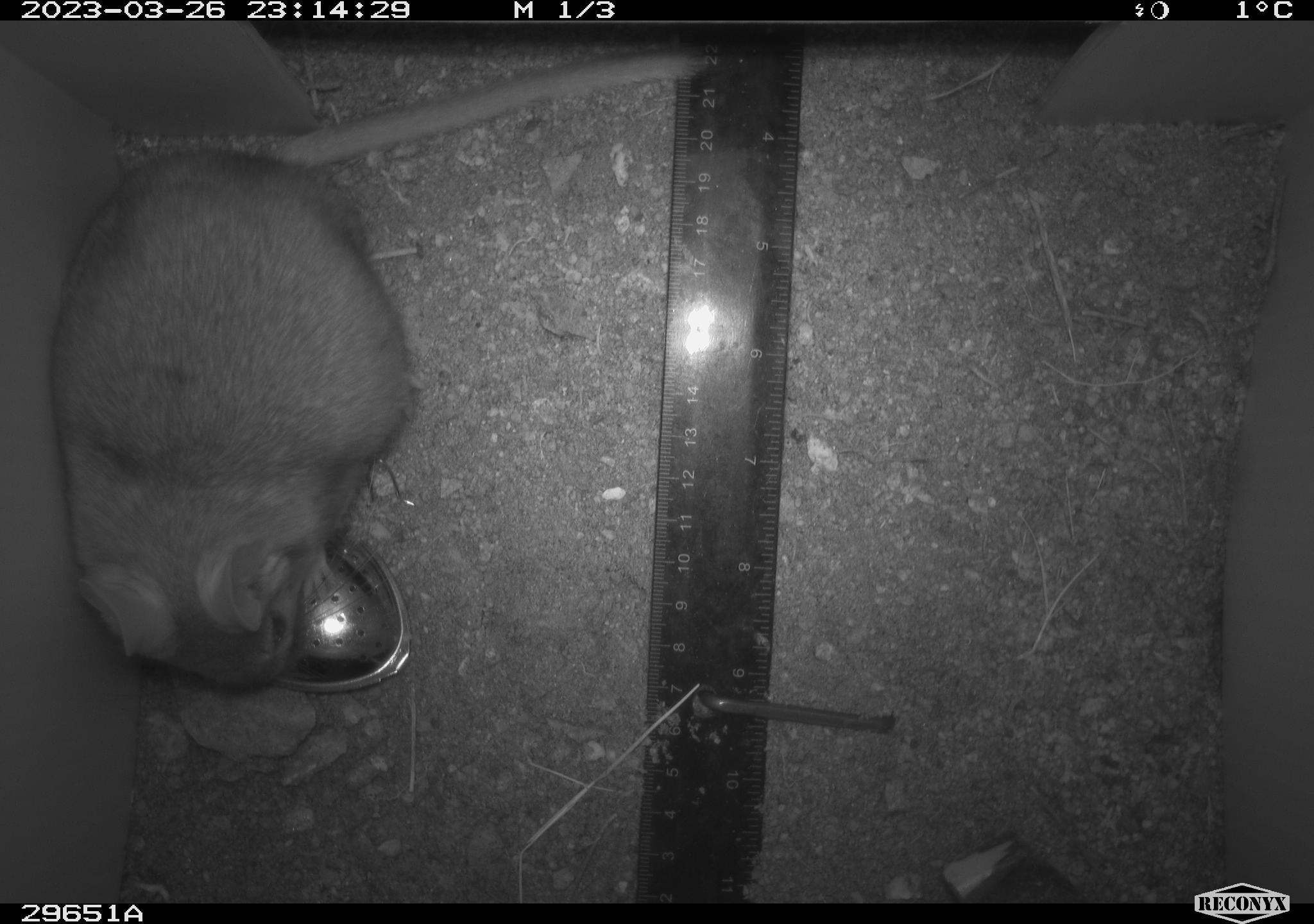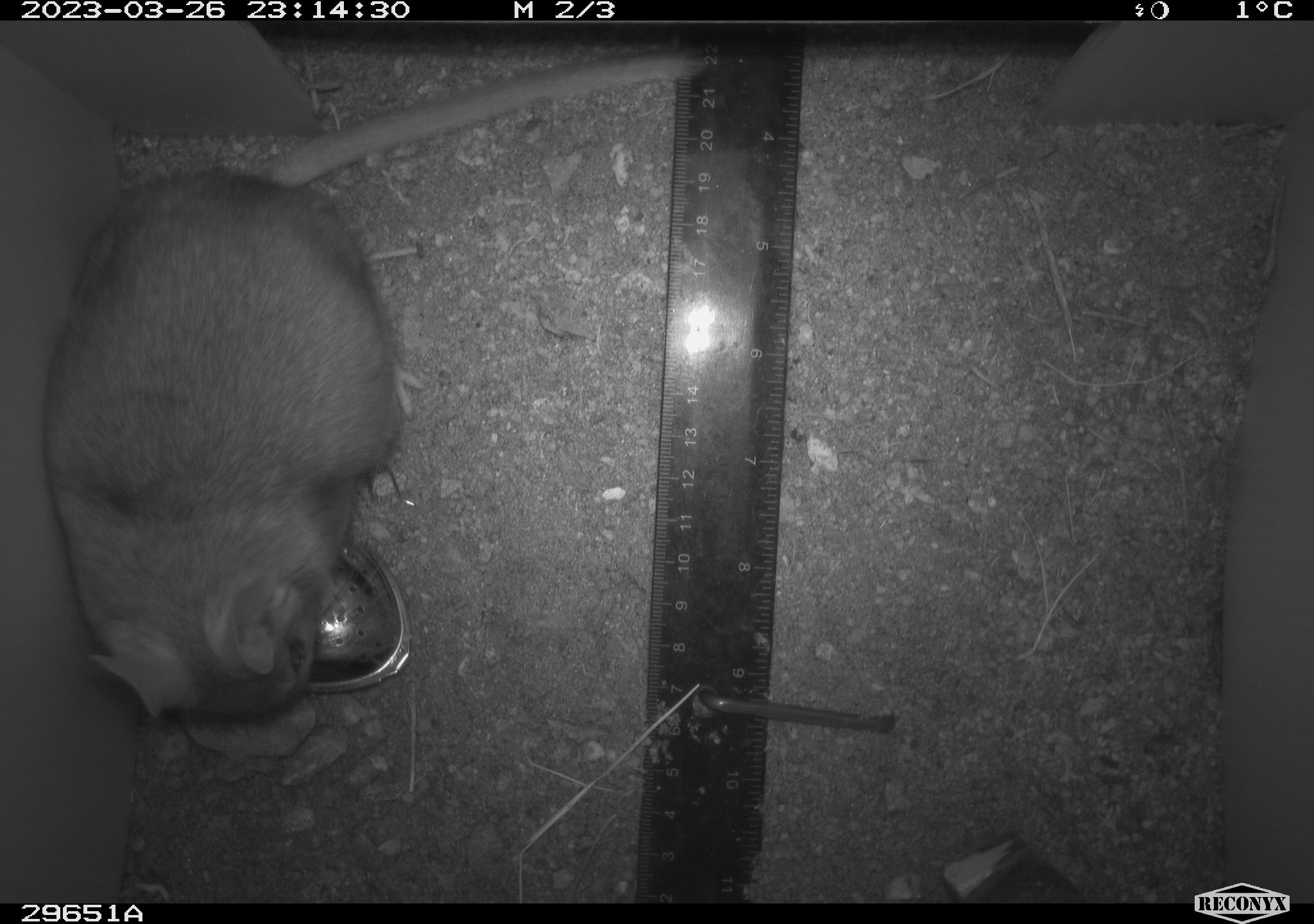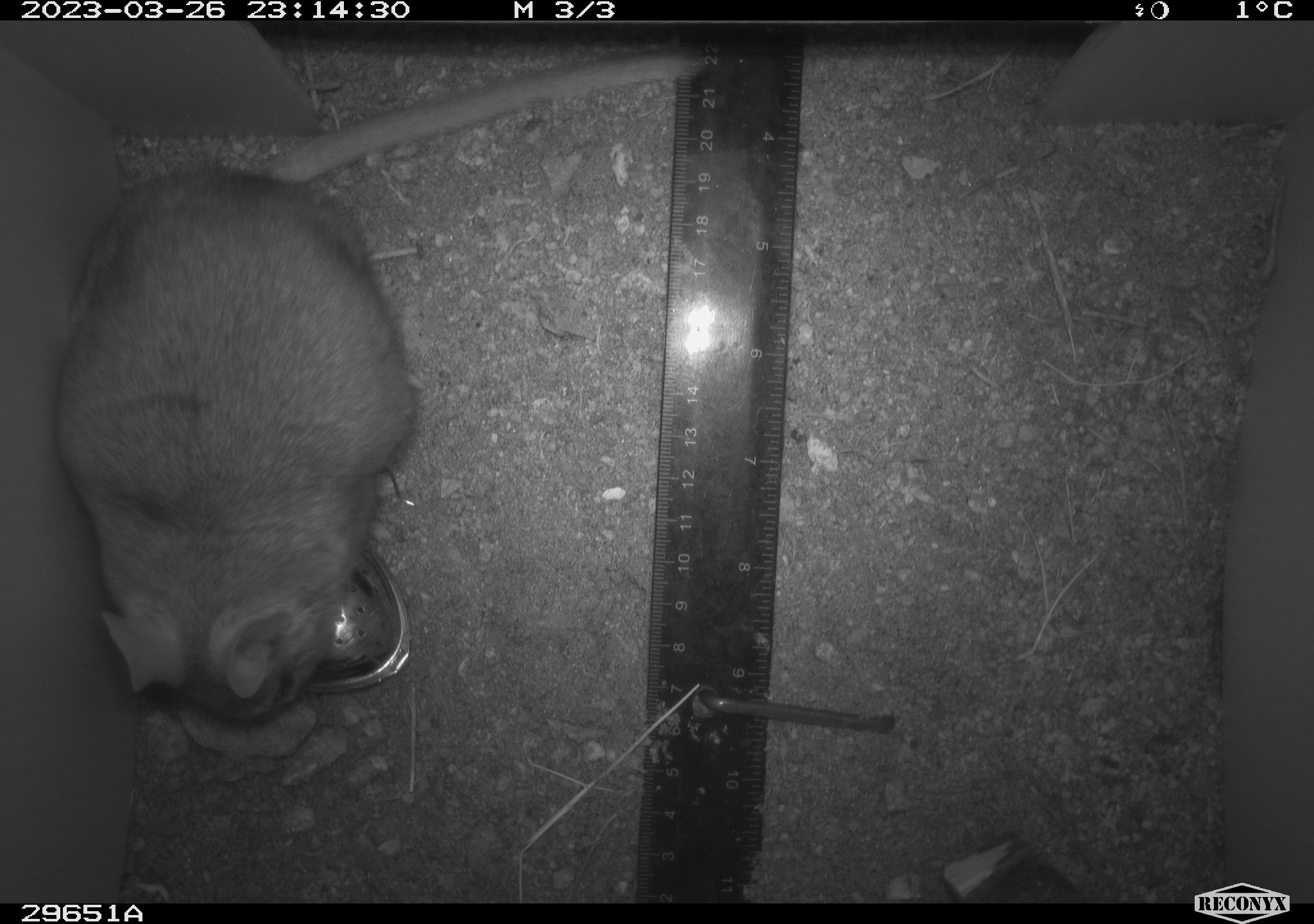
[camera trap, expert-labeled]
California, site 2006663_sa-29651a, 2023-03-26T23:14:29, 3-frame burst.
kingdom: Animalia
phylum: Chordata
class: Mammalia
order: Rodentia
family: Cricetidae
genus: Neotoma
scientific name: Neotoma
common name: pack rat or woodrat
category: neotoma species